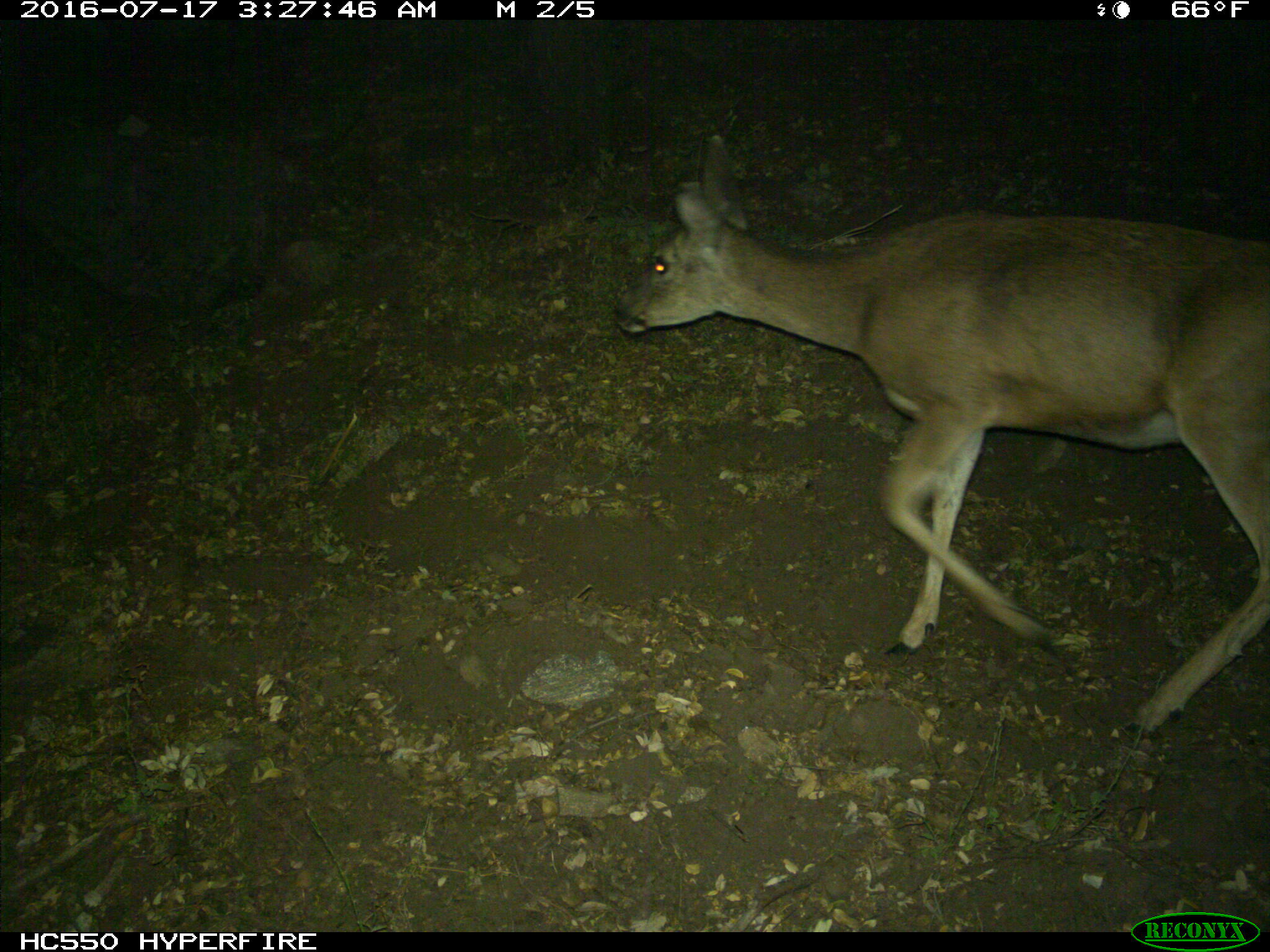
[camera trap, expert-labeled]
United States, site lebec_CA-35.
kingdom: Animalia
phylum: Chordata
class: Mammalia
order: Artiodactyla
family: Cervidae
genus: Odocoileus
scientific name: Odocoileus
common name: deer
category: unidentified deer